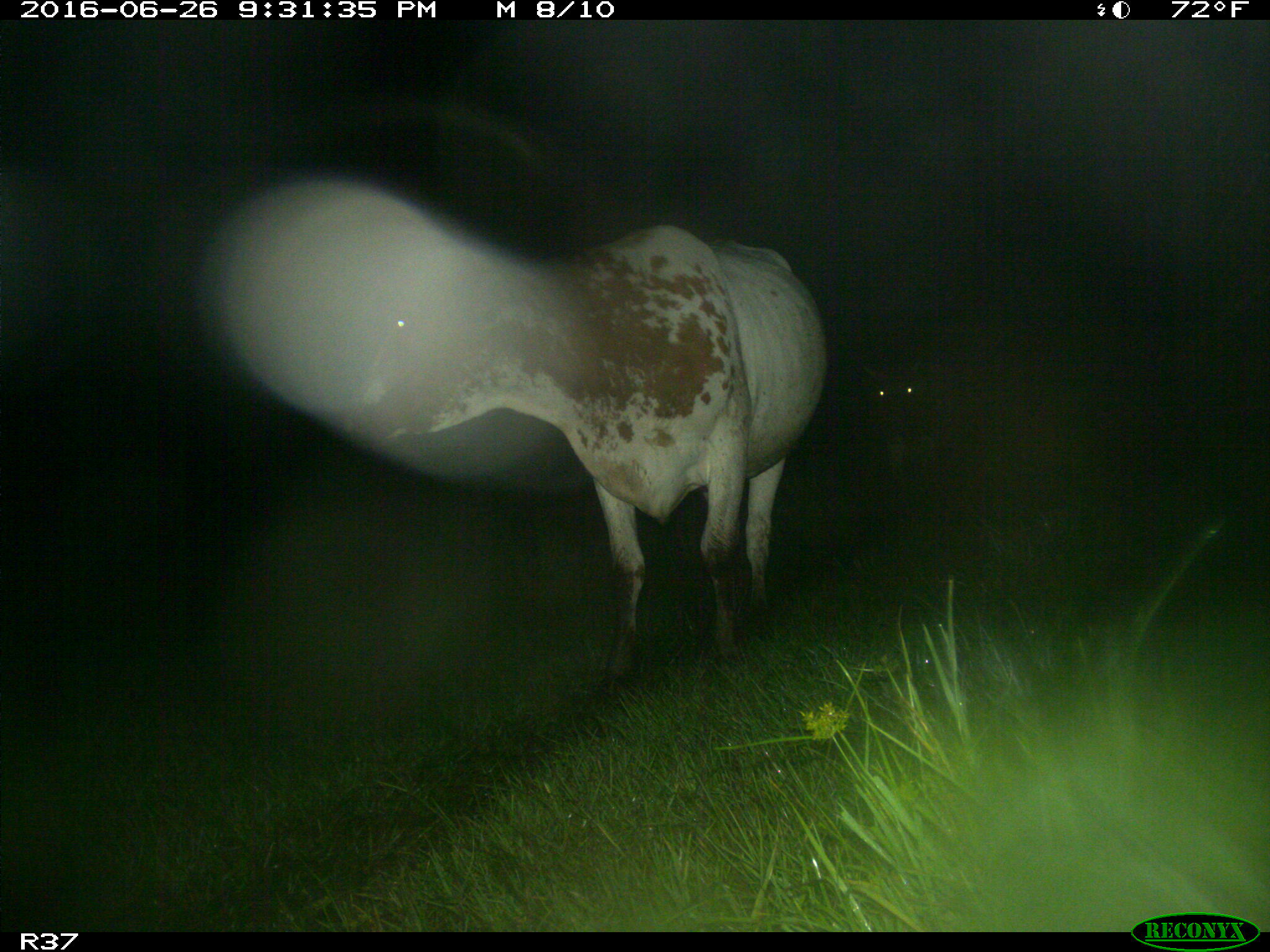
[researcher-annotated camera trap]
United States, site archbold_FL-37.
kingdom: Animalia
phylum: Chordata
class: Mammalia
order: Artiodactyla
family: Bovidae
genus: Bos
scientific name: Bos taurus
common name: domestic cow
Bos taurus (domestic cow).